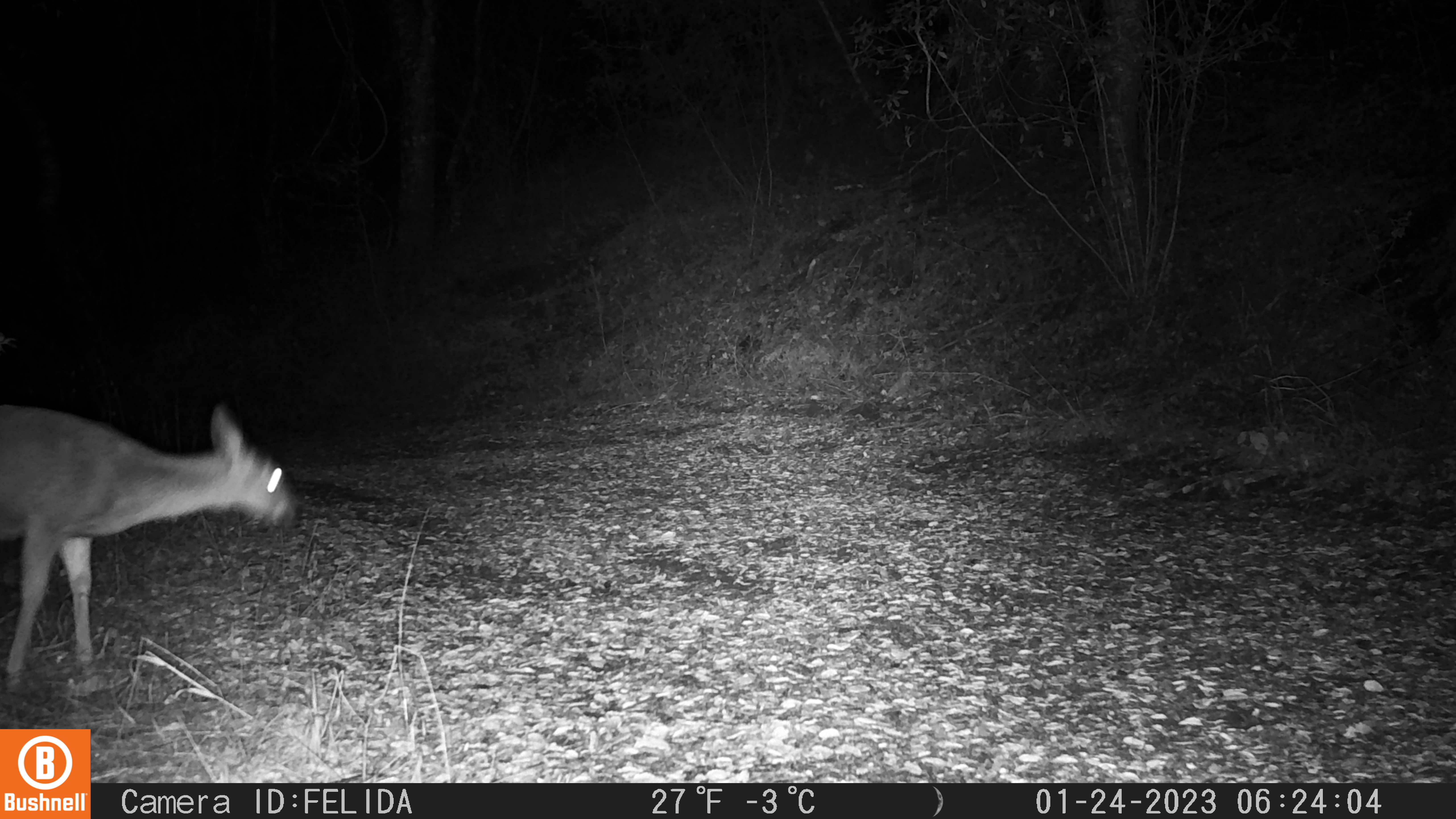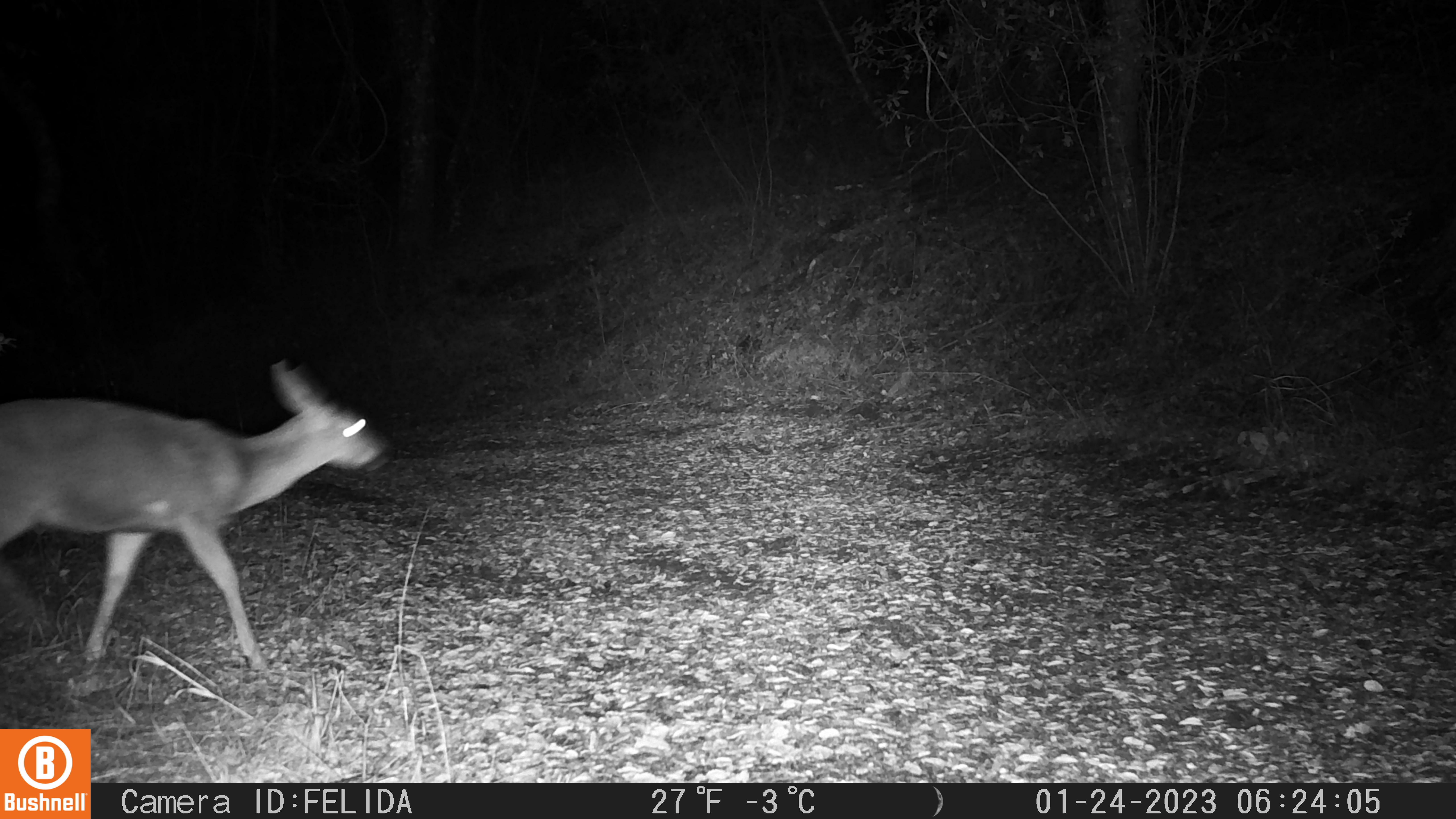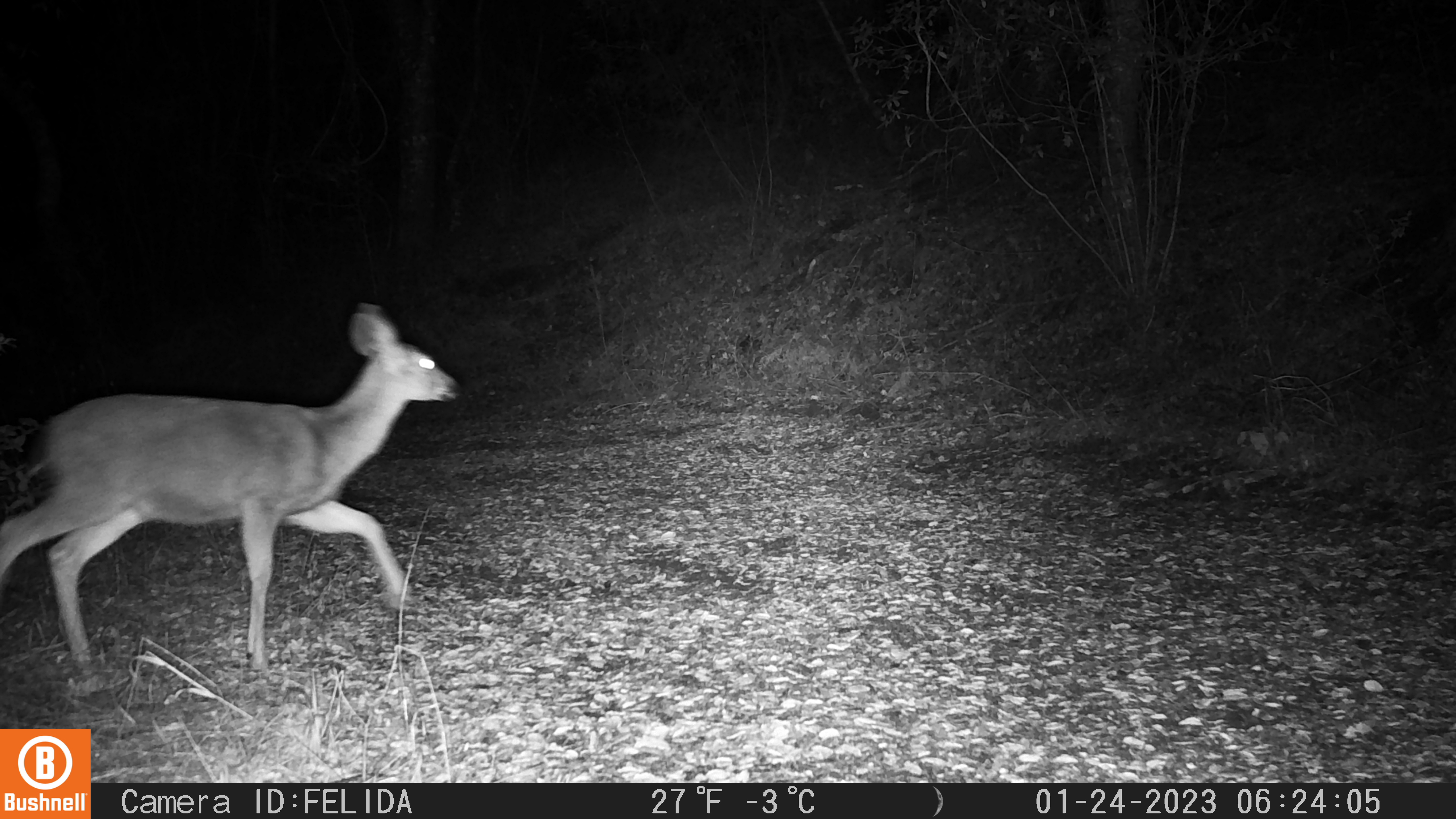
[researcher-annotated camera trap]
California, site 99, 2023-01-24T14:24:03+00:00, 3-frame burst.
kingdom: Animalia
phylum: Chordata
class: Mammalia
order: Artiodactyla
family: Cervidae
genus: Odocoileus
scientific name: Odocoileus hemionus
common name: mule deer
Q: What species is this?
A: Mule deer (Odocoileus hemionus).